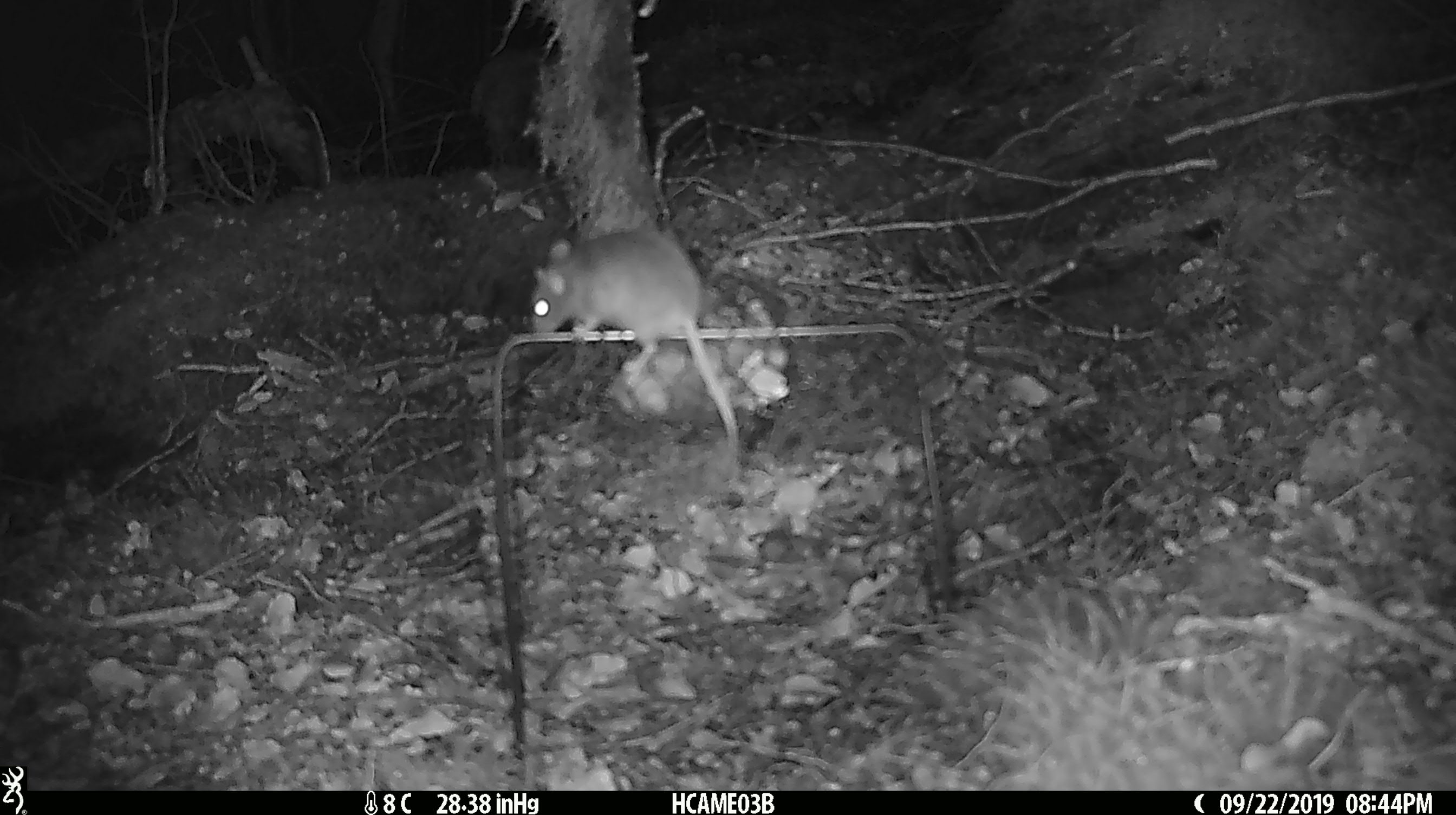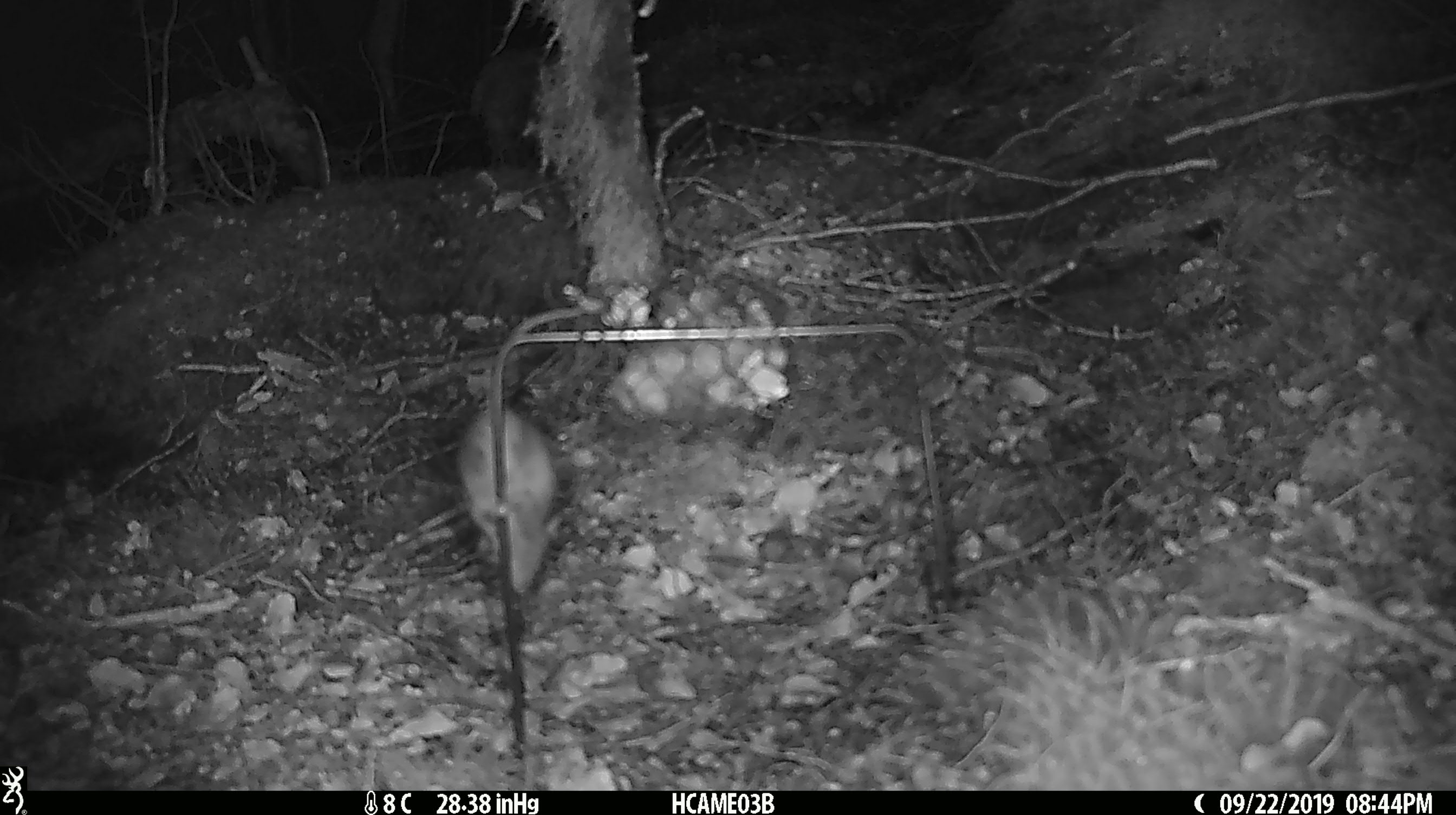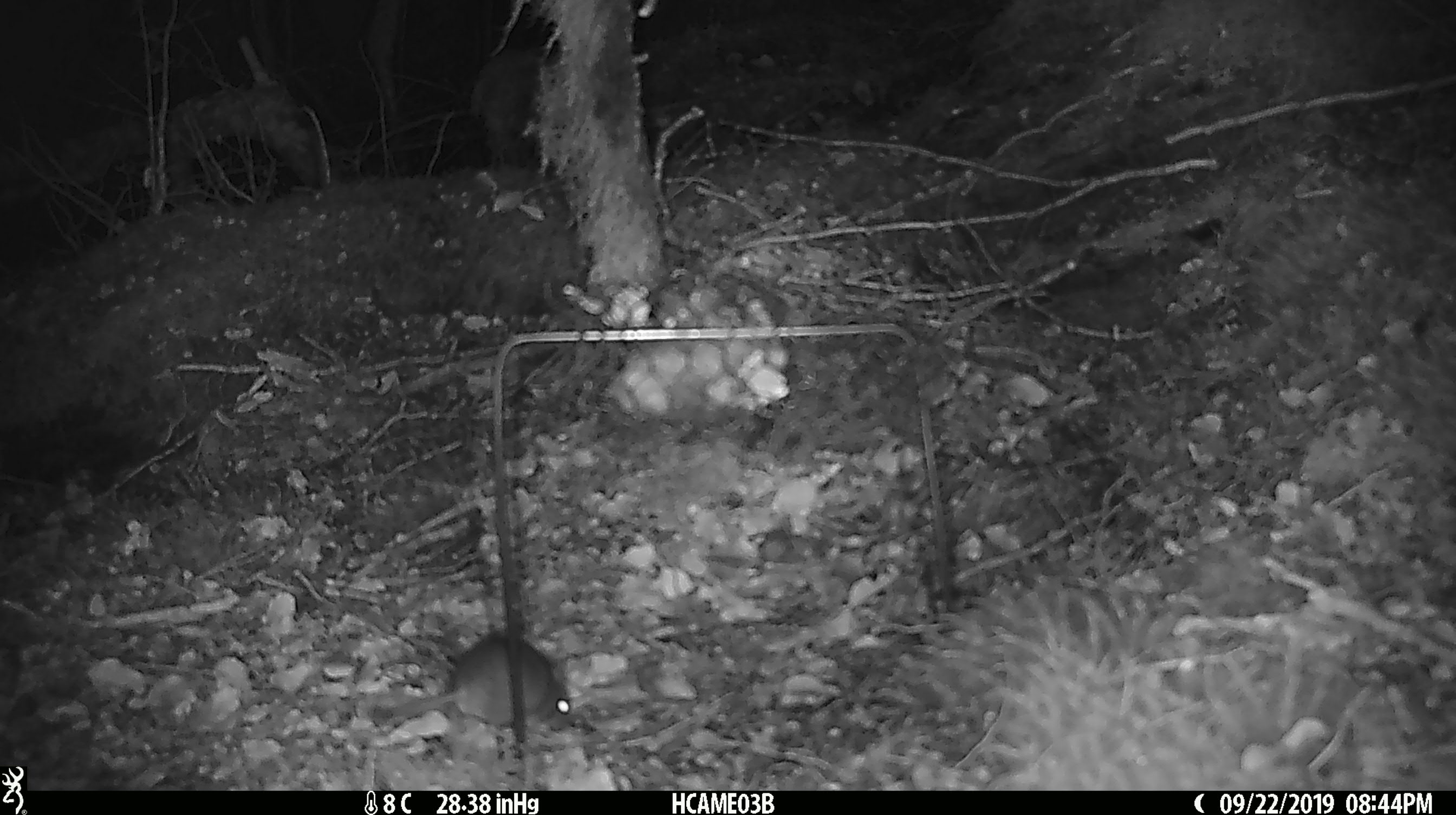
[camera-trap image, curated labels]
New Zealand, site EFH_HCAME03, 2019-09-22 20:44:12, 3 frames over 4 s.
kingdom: Animalia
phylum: Chordata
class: Mammalia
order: Rodentia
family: Muridae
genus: Mus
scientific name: Mus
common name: mouse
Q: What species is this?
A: Mouse (Mus).